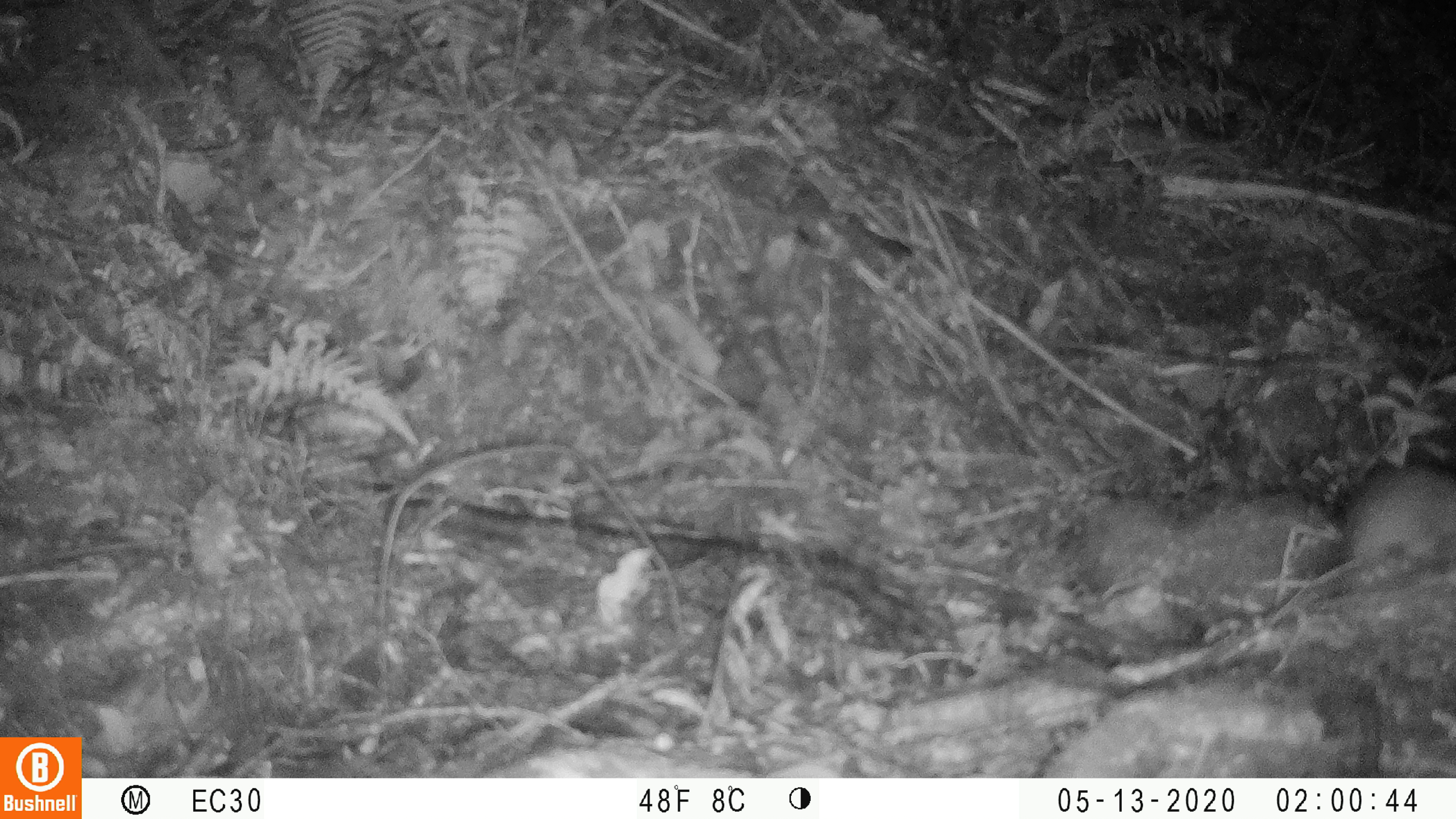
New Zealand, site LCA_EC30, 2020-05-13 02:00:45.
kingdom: Animalia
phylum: Chordata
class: Mammalia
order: Rodentia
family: Muridae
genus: Rattus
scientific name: Rattus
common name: rat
Rat (Rattus).